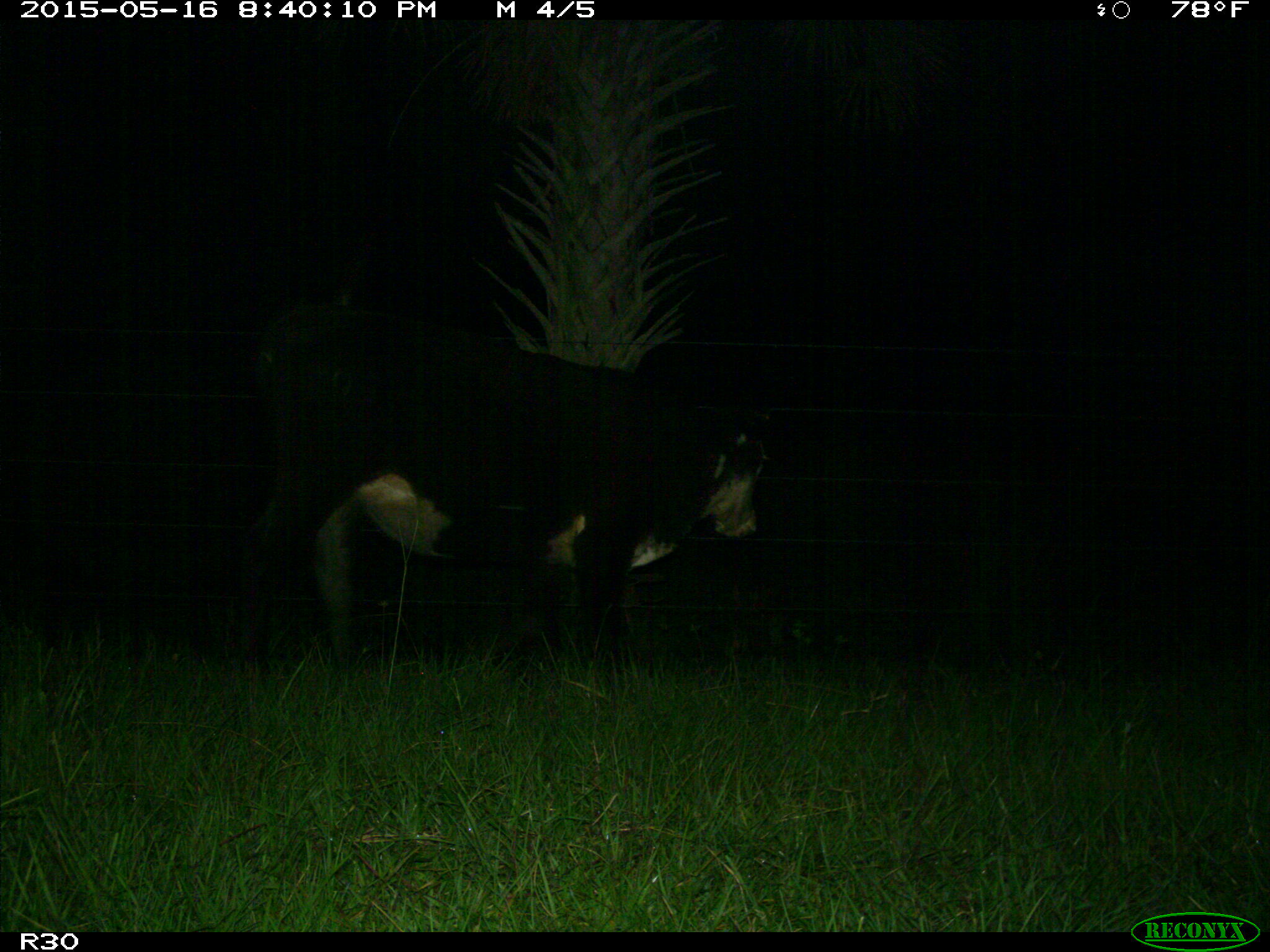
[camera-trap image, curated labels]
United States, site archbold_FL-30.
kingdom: Animalia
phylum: Chordata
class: Mammalia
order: Artiodactyla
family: Bovidae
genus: Bos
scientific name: Bos taurus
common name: domestic cow